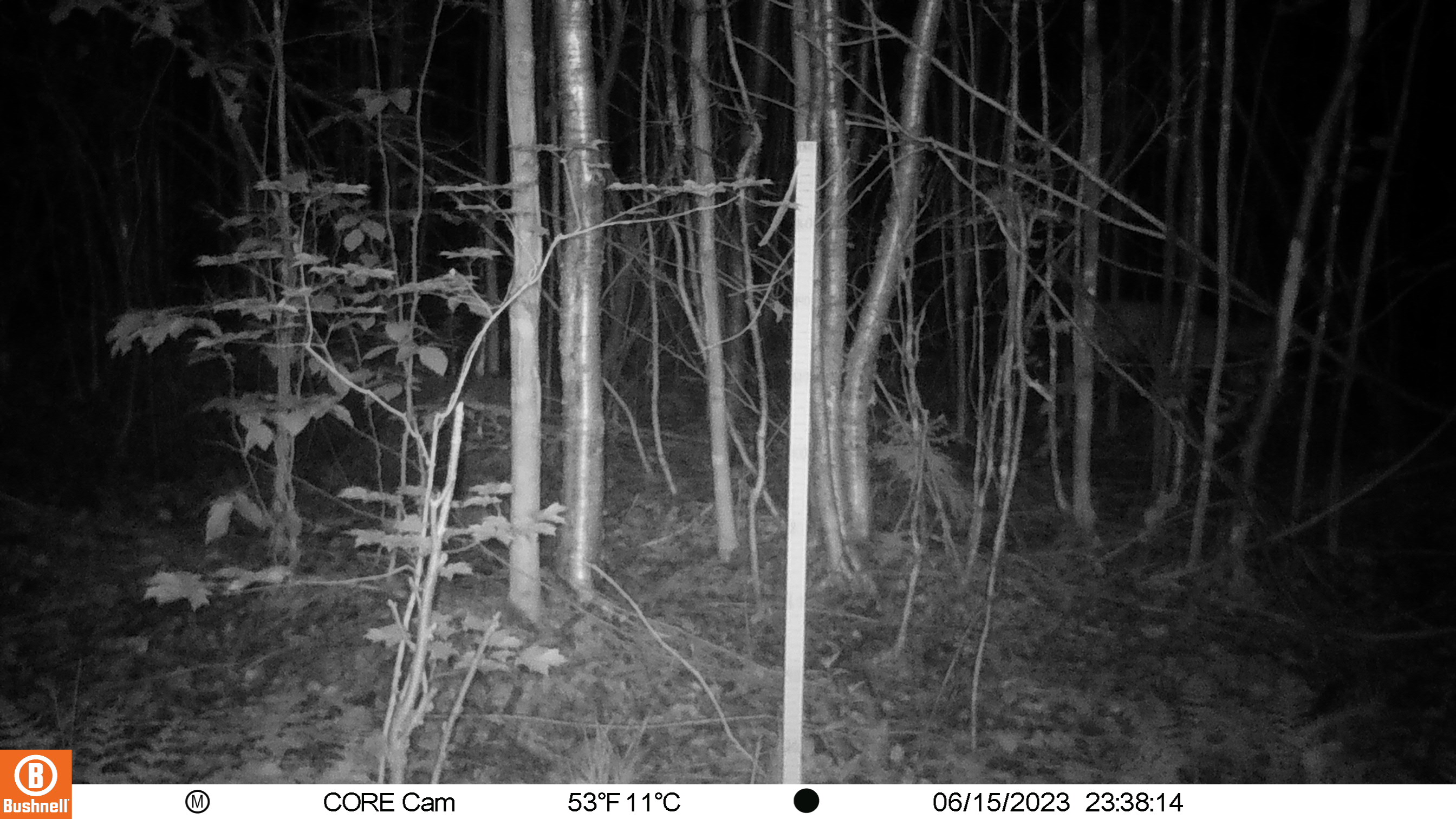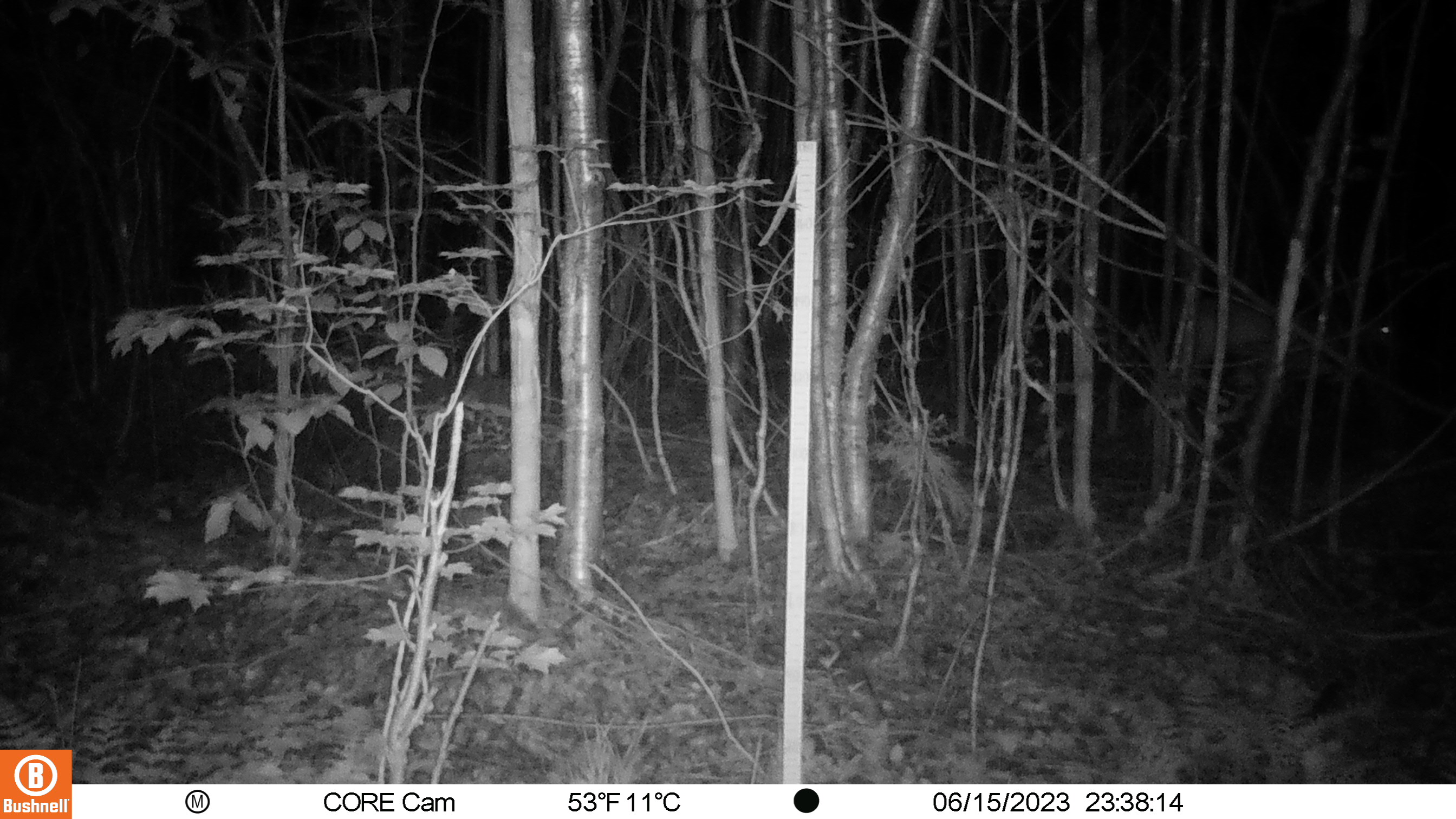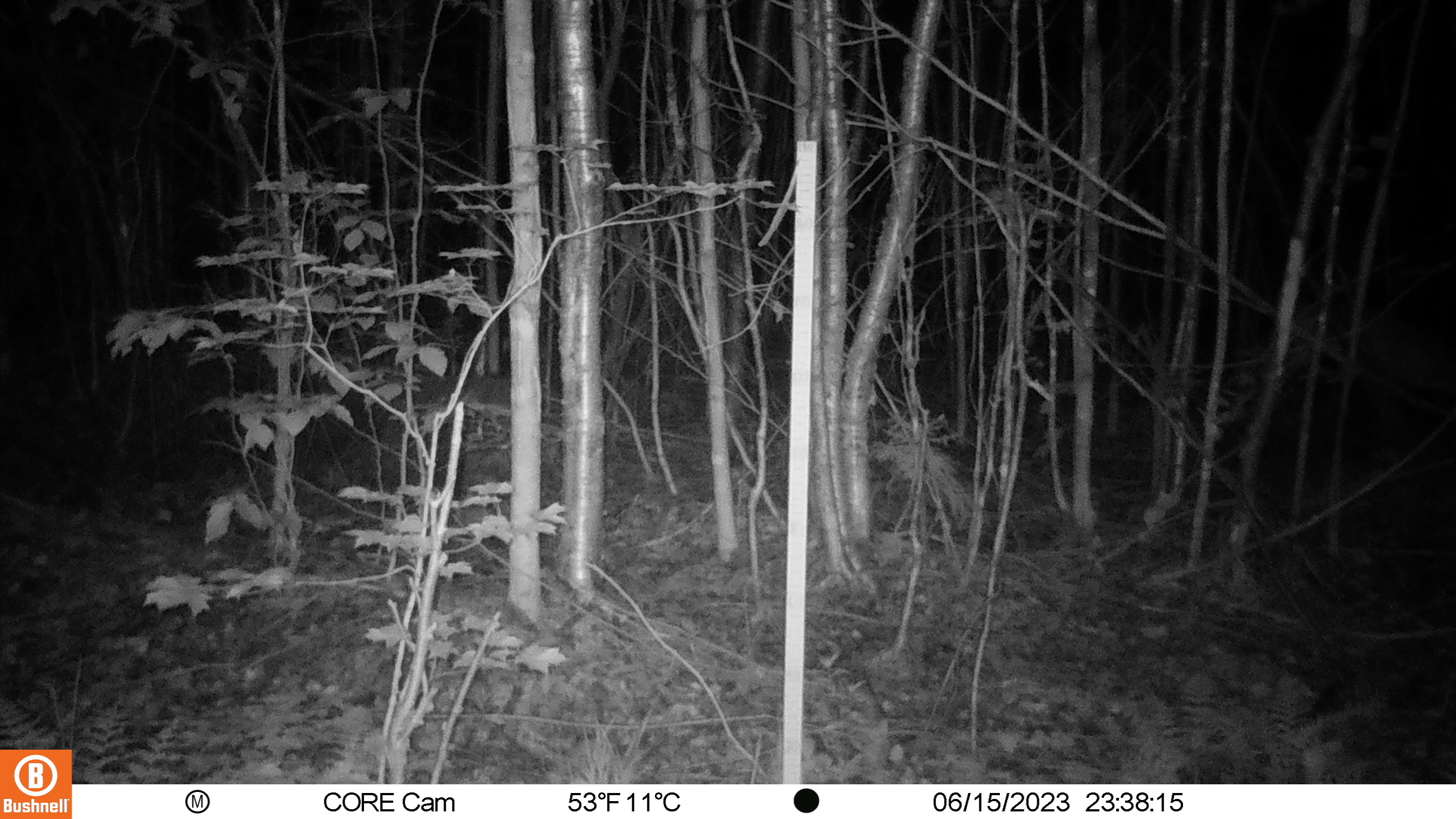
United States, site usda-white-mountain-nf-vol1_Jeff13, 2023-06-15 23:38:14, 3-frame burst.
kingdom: Animalia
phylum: Chordata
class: Mammalia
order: Artiodactyla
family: Cervidae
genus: Odocoileus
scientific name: Odocoileus virginianus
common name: white-tailed deer